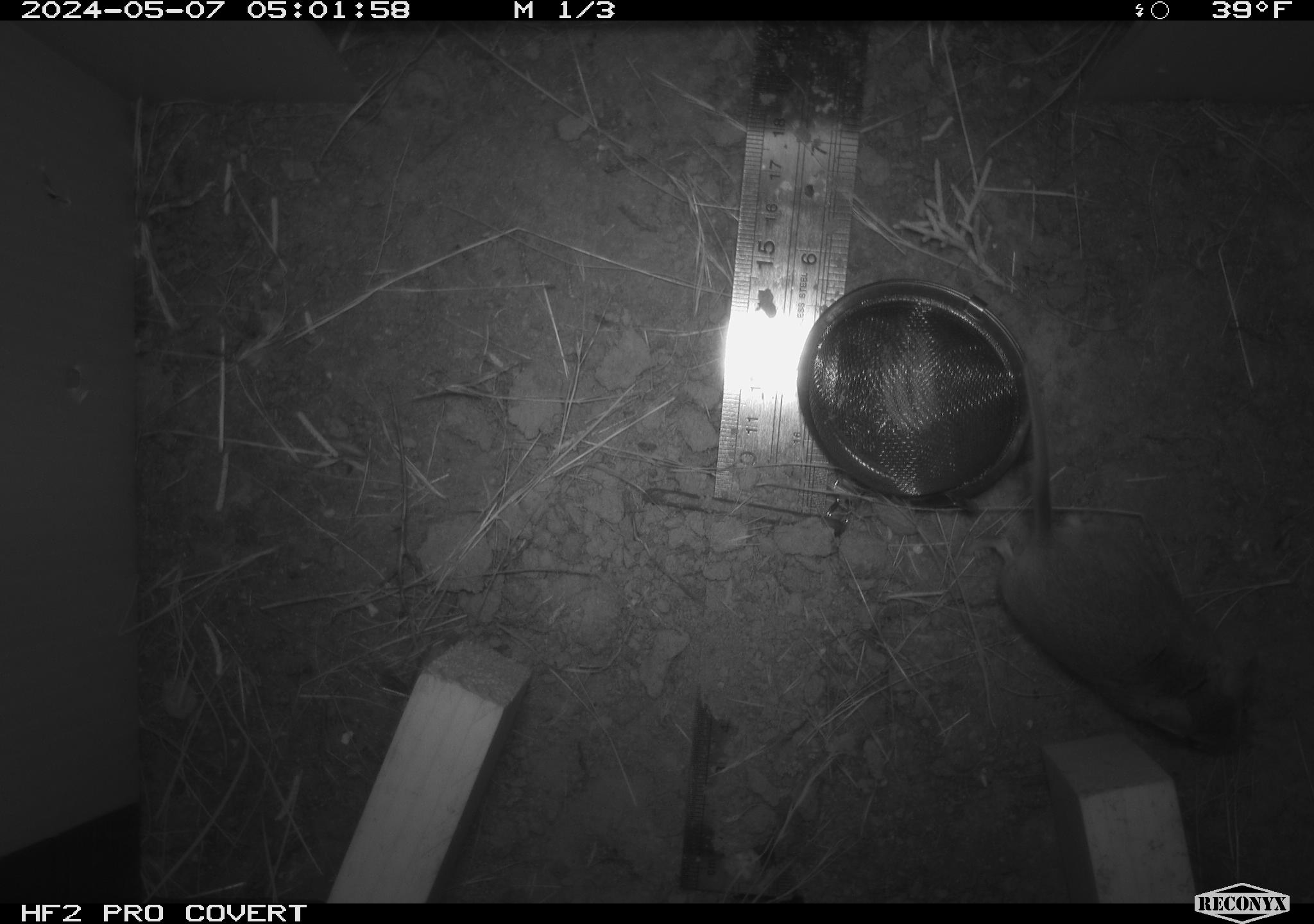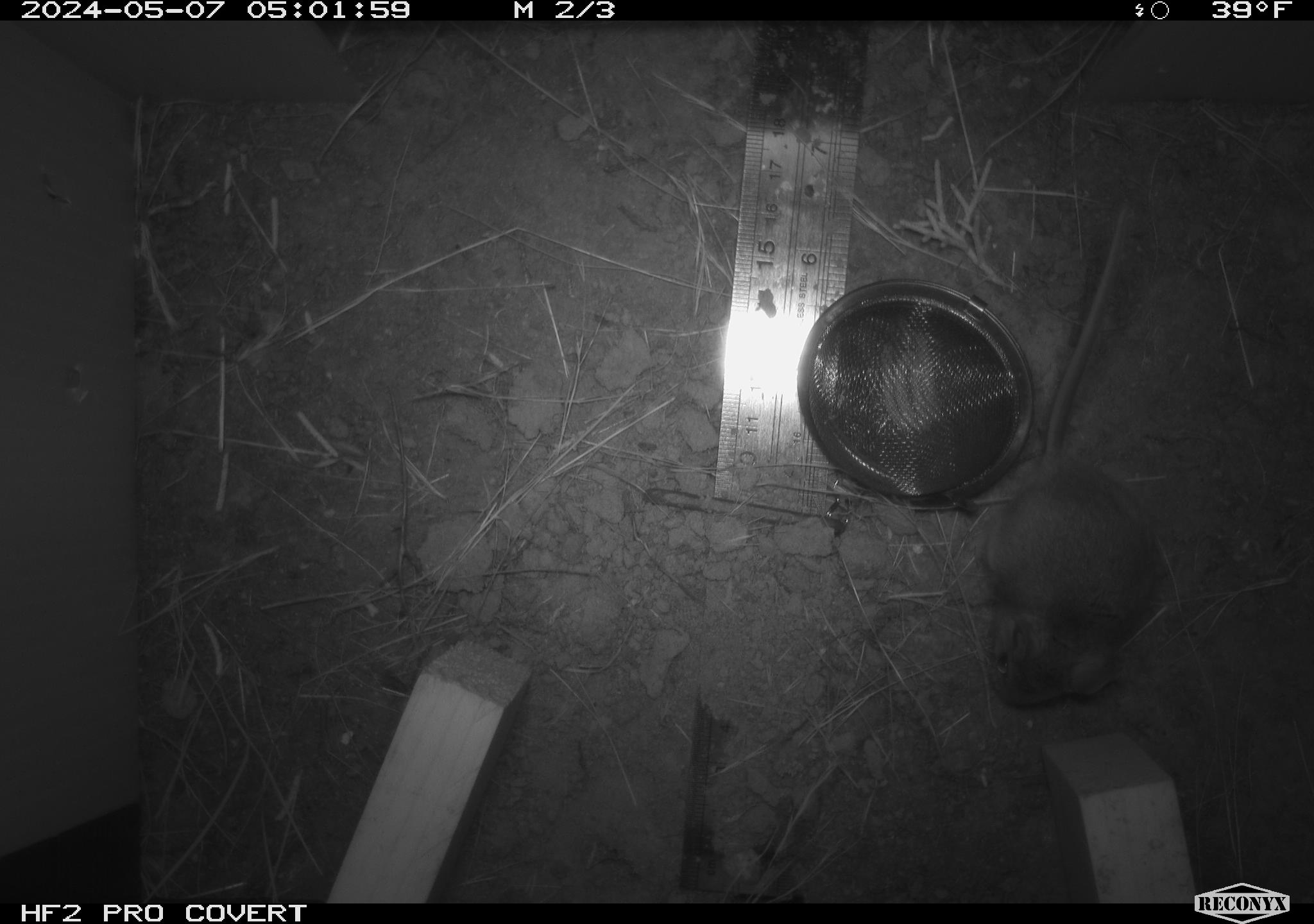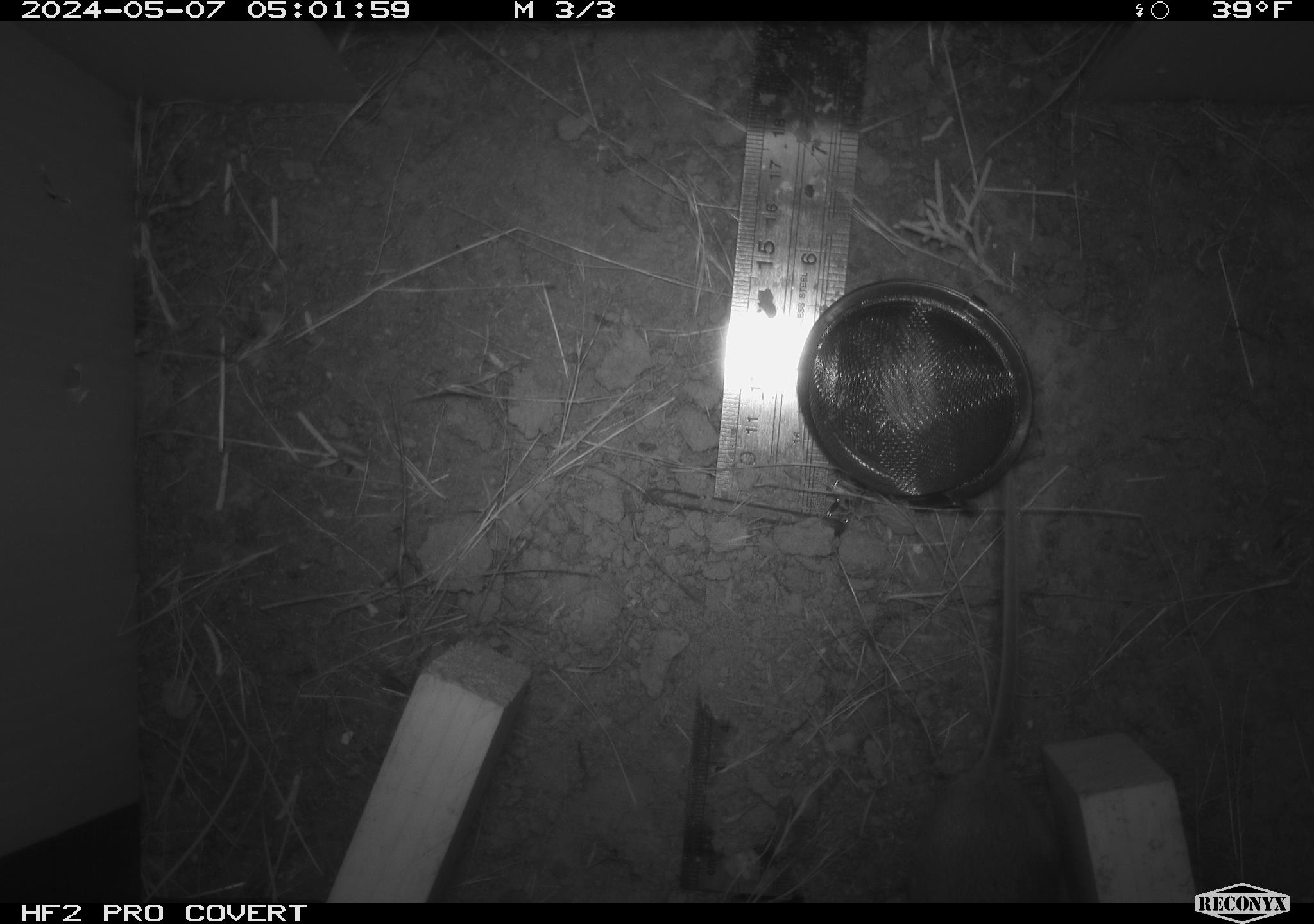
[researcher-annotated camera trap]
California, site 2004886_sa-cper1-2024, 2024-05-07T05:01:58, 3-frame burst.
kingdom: Animalia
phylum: Chordata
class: Mammalia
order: Rodentia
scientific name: Rodentia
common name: rodent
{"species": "rodent (Rodentia)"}